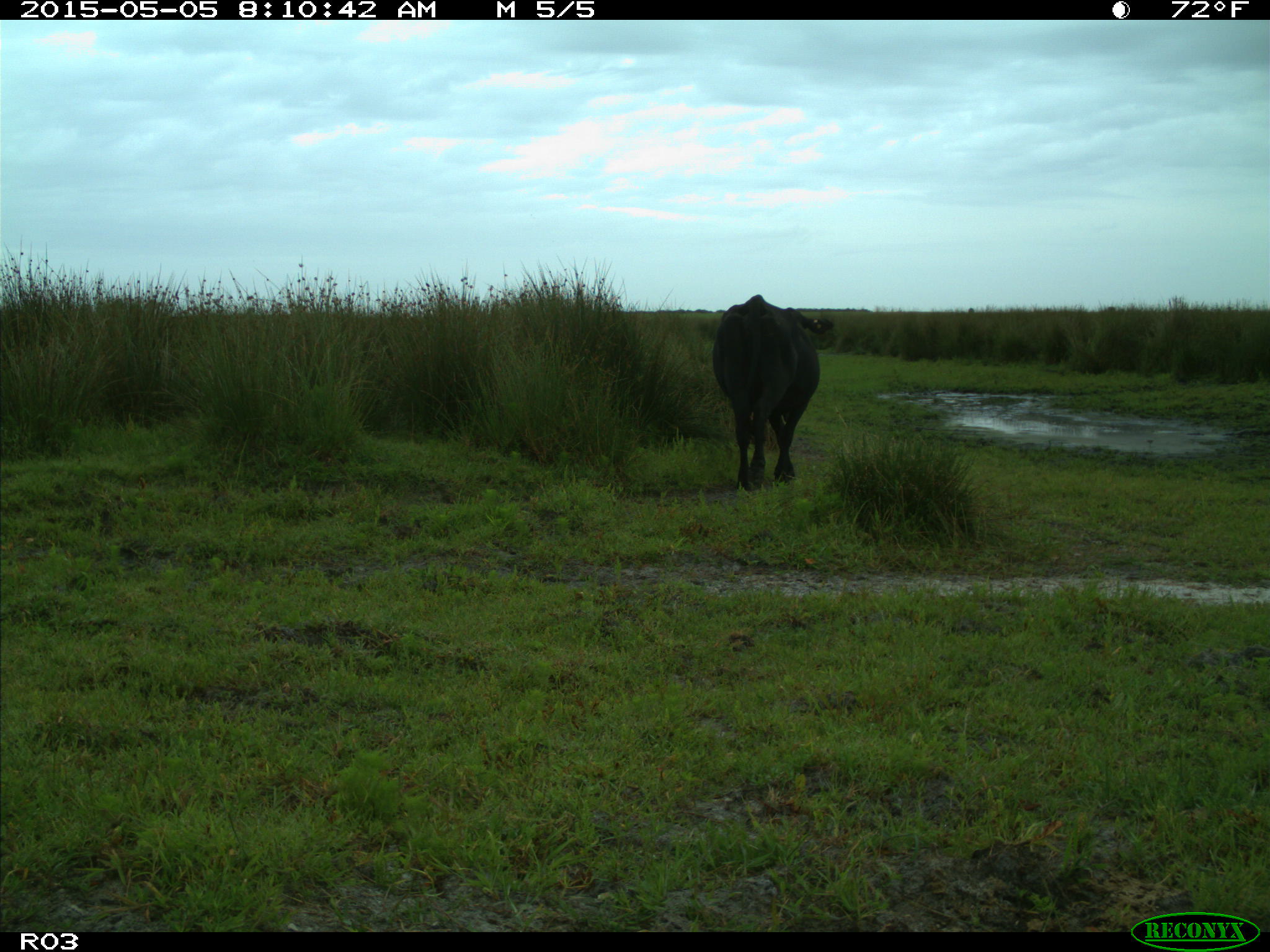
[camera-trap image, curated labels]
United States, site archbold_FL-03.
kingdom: Animalia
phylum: Chordata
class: Mammalia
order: Artiodactyla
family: Bovidae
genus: Bos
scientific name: Bos taurus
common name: domestic cow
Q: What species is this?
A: Bos taurus (domestic cow).